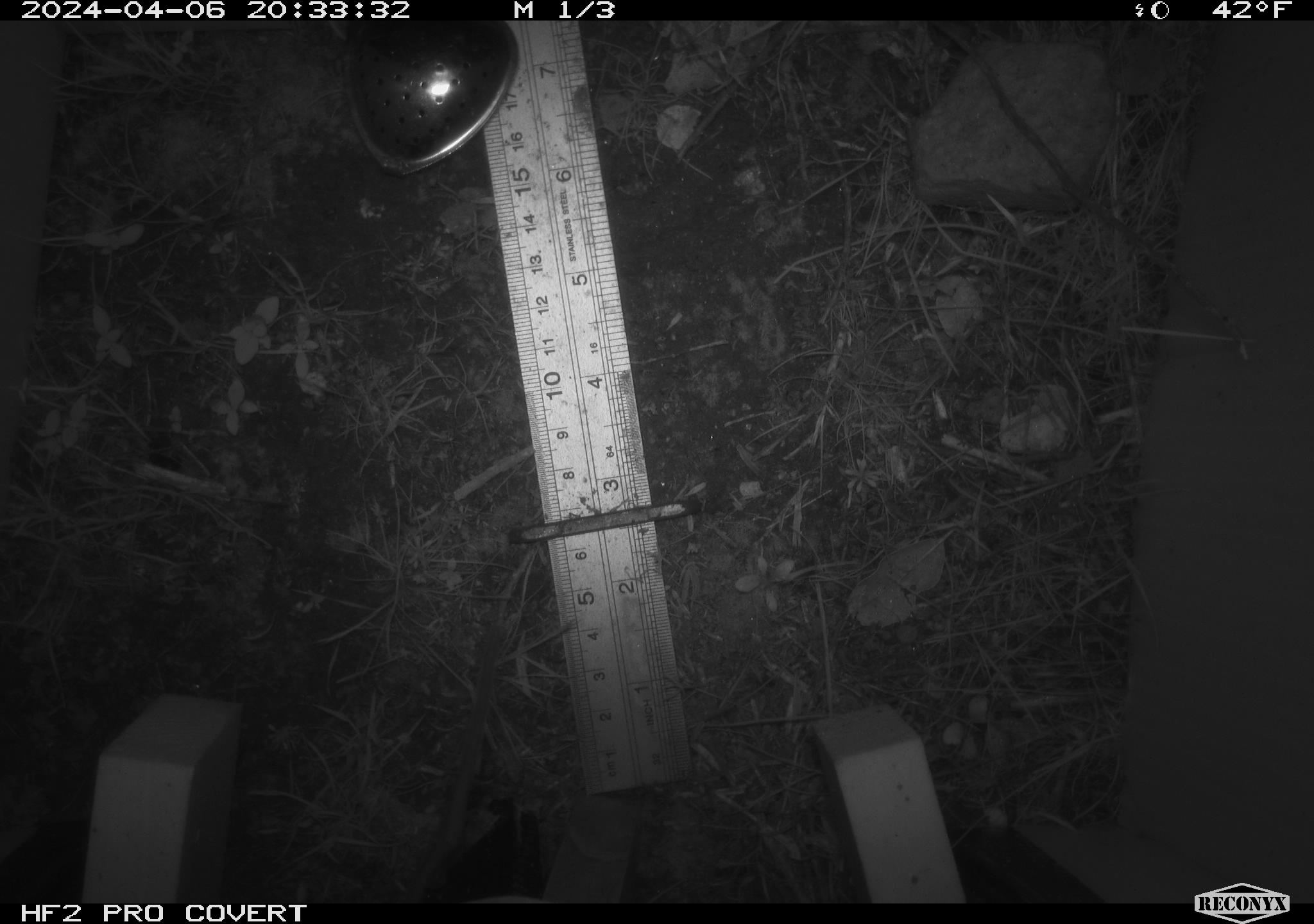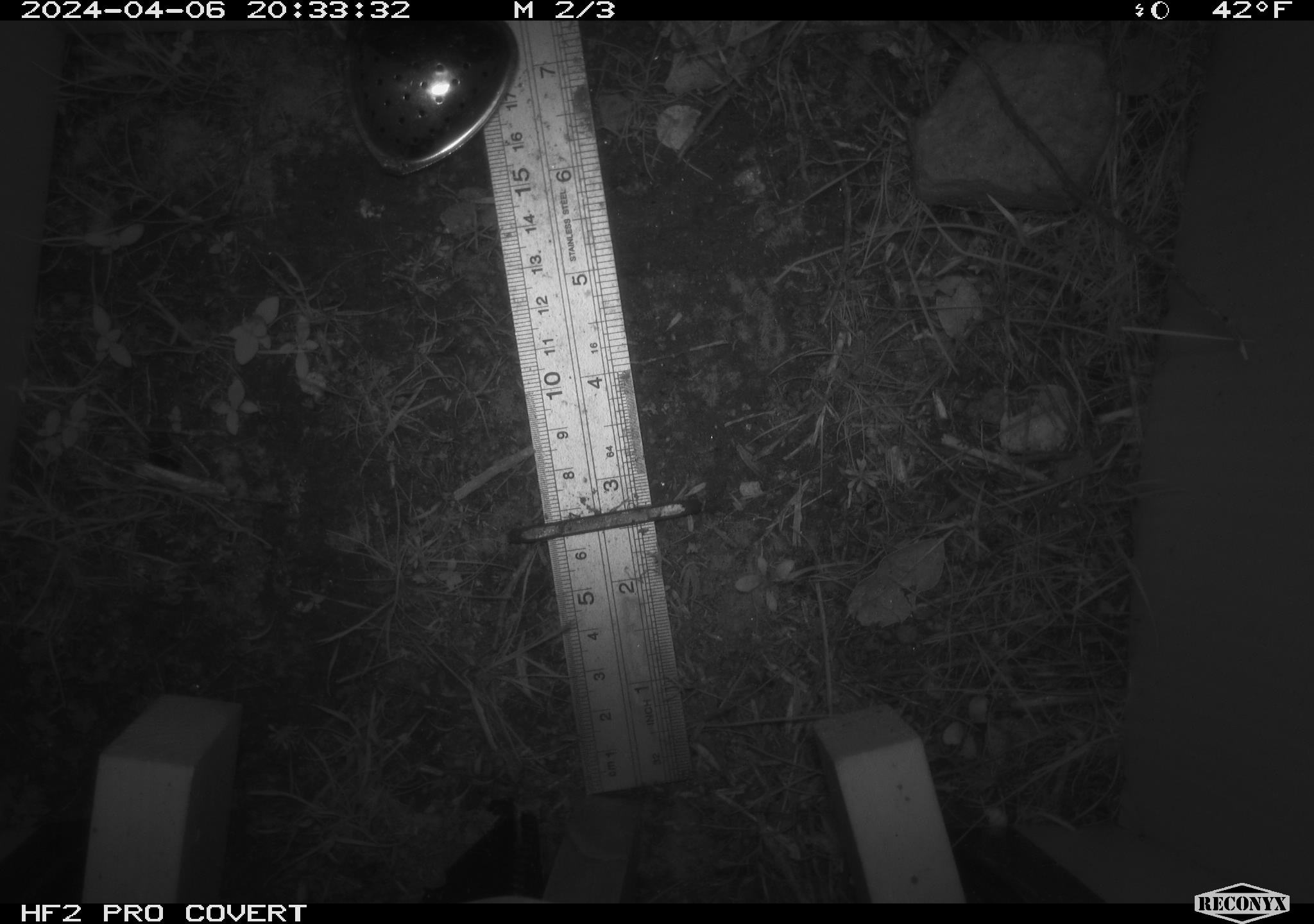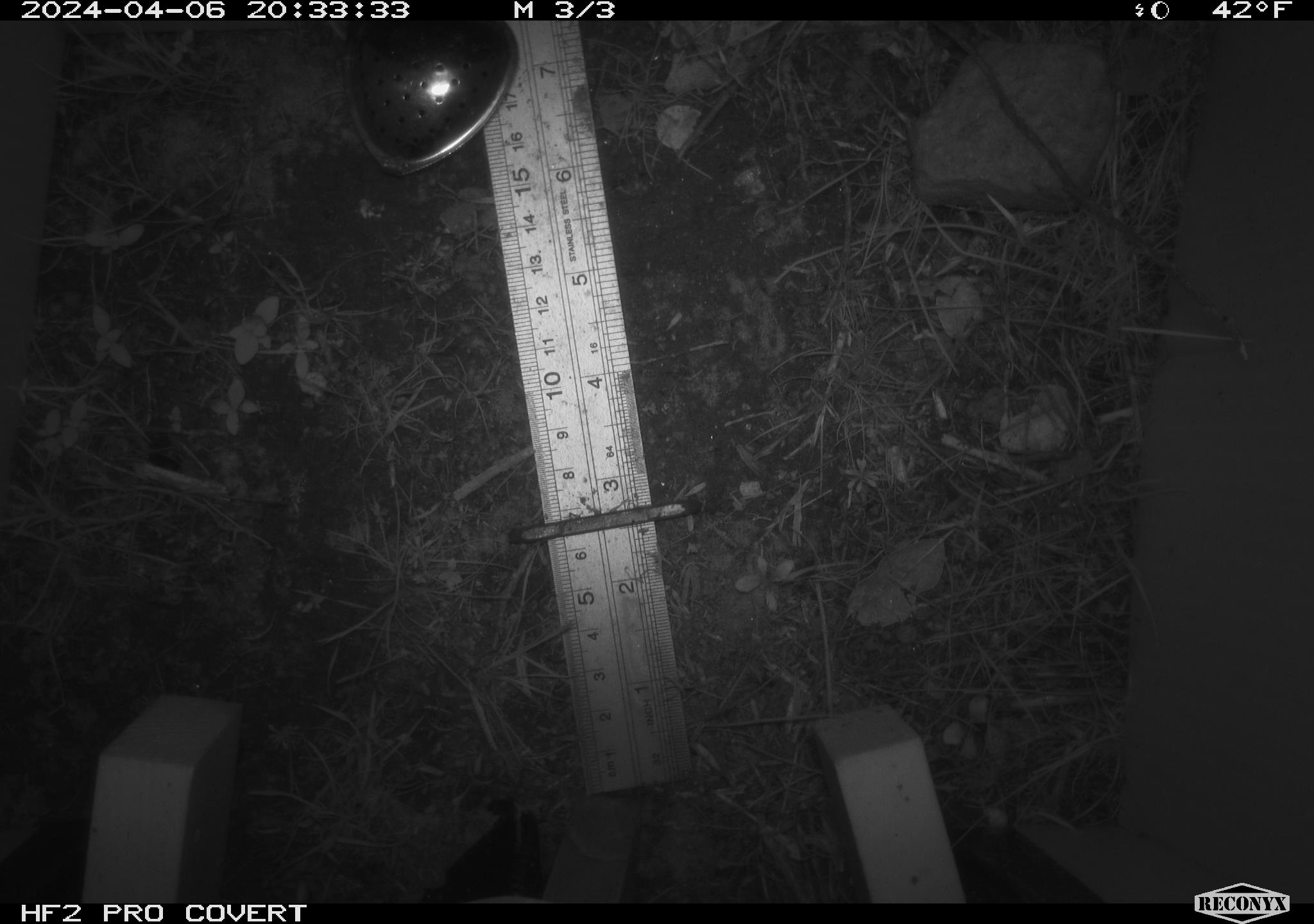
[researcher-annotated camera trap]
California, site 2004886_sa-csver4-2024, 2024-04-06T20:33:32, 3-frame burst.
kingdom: Animalia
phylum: Chordata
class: Mammalia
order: Rodentia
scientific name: Rodentia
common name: mouse species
Mouse species (Rodentia).